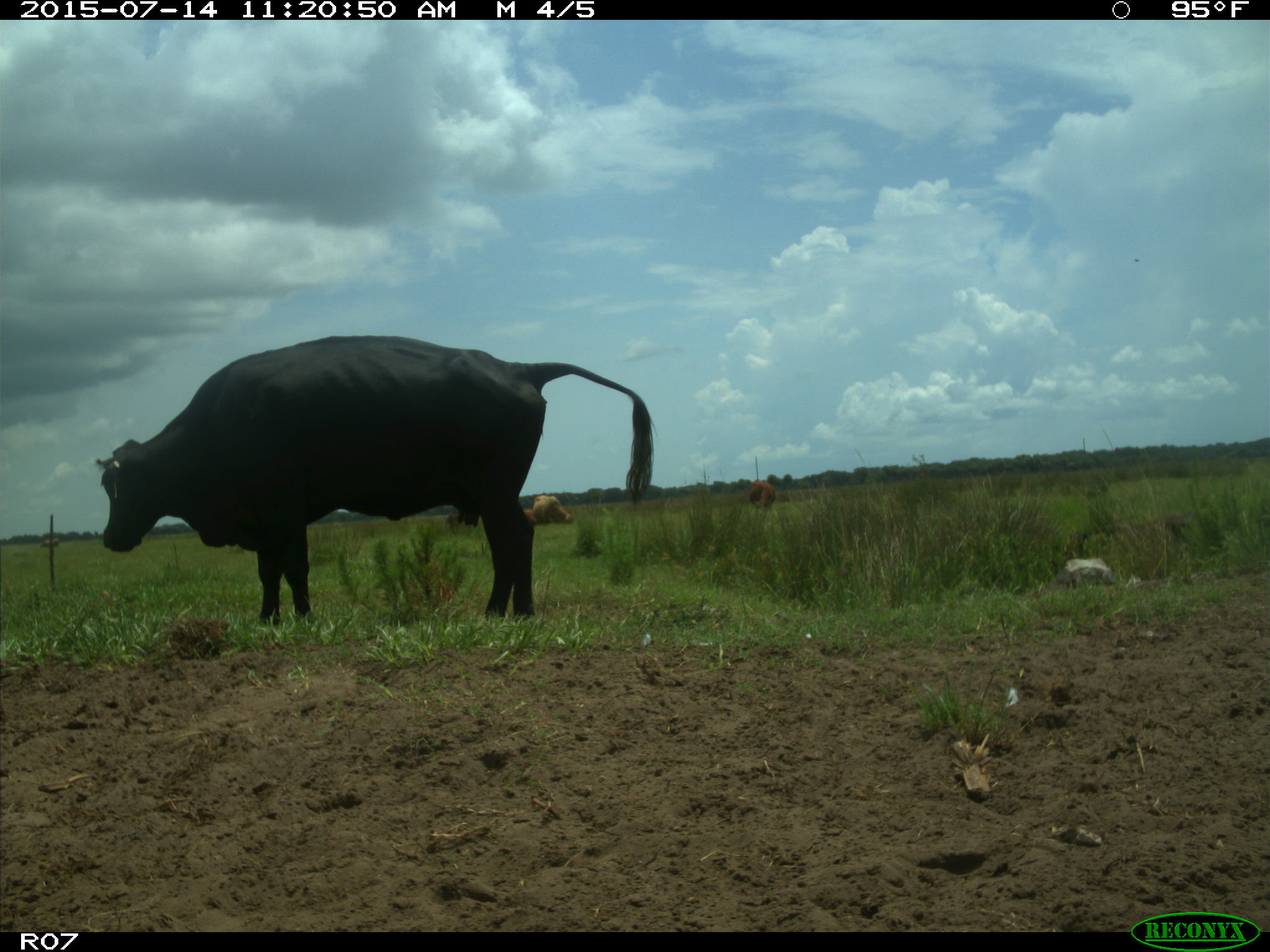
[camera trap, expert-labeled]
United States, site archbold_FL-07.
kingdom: Animalia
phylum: Chordata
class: Mammalia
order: Artiodactyla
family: Bovidae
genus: Bos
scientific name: Bos taurus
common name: domestic cow